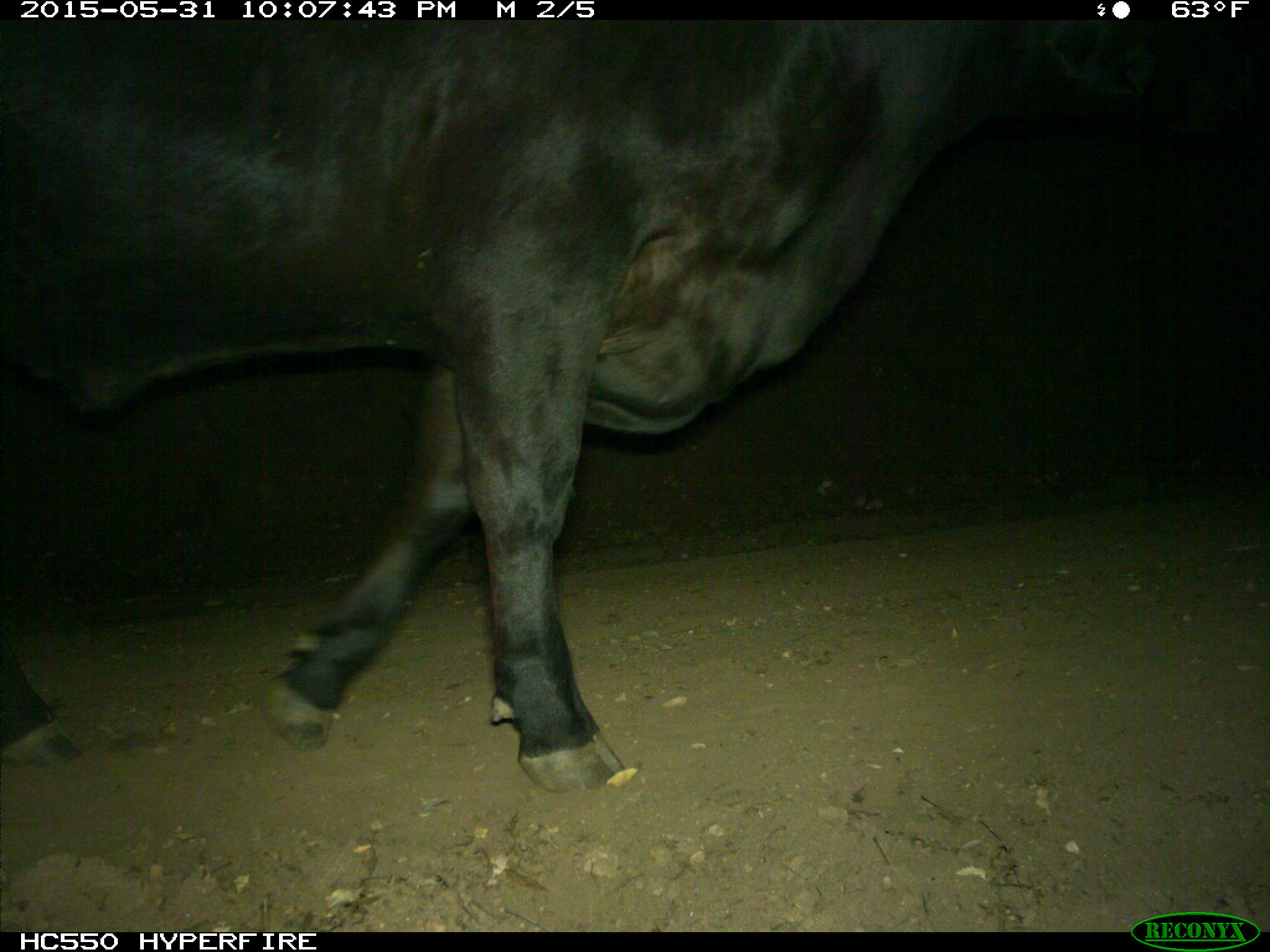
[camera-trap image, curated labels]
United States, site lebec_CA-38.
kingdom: Animalia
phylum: Chordata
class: Mammalia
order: Artiodactyla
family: Bovidae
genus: Bos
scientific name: Bos taurus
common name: domestic cow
Bos taurus (domestic cow).